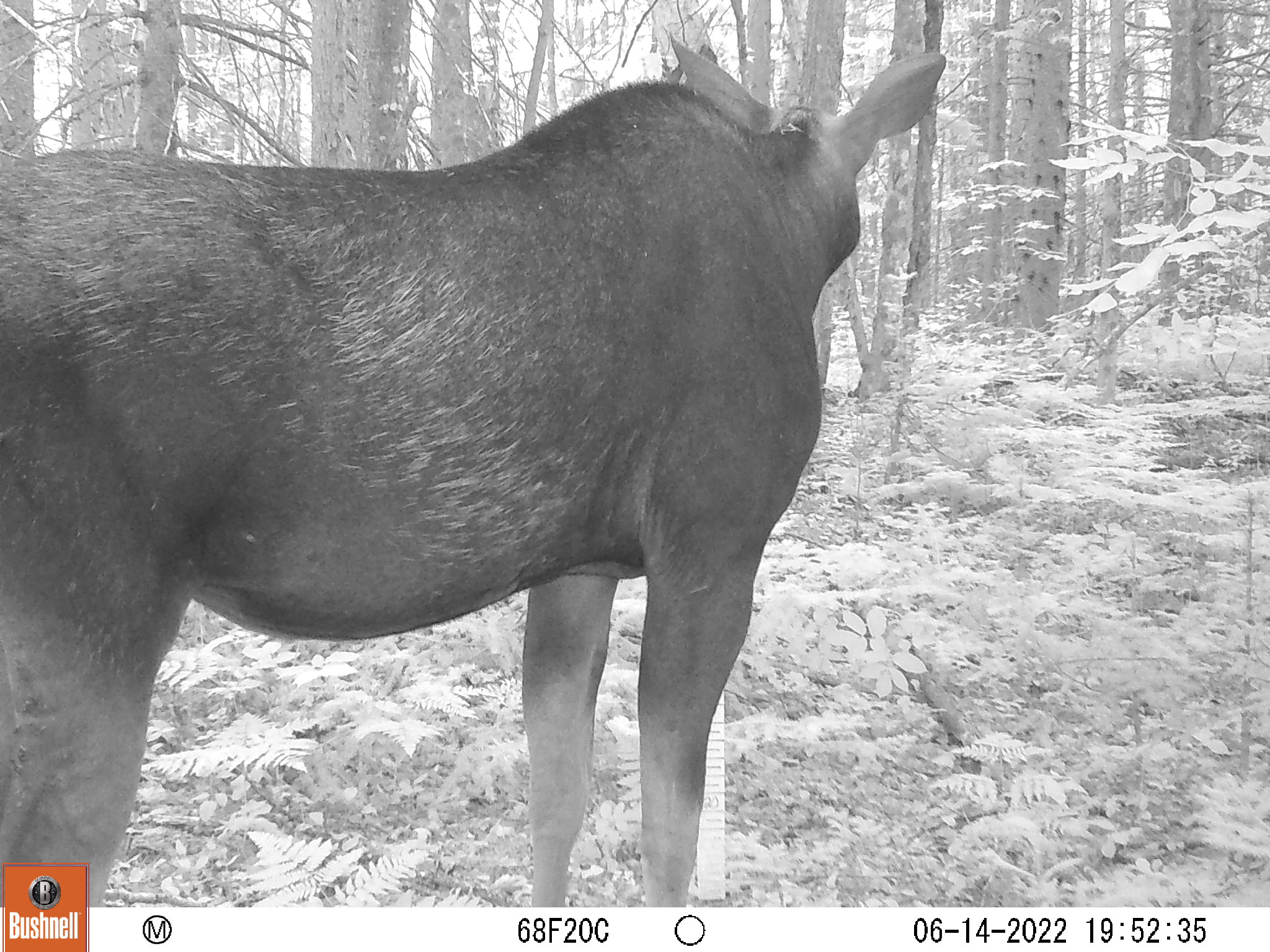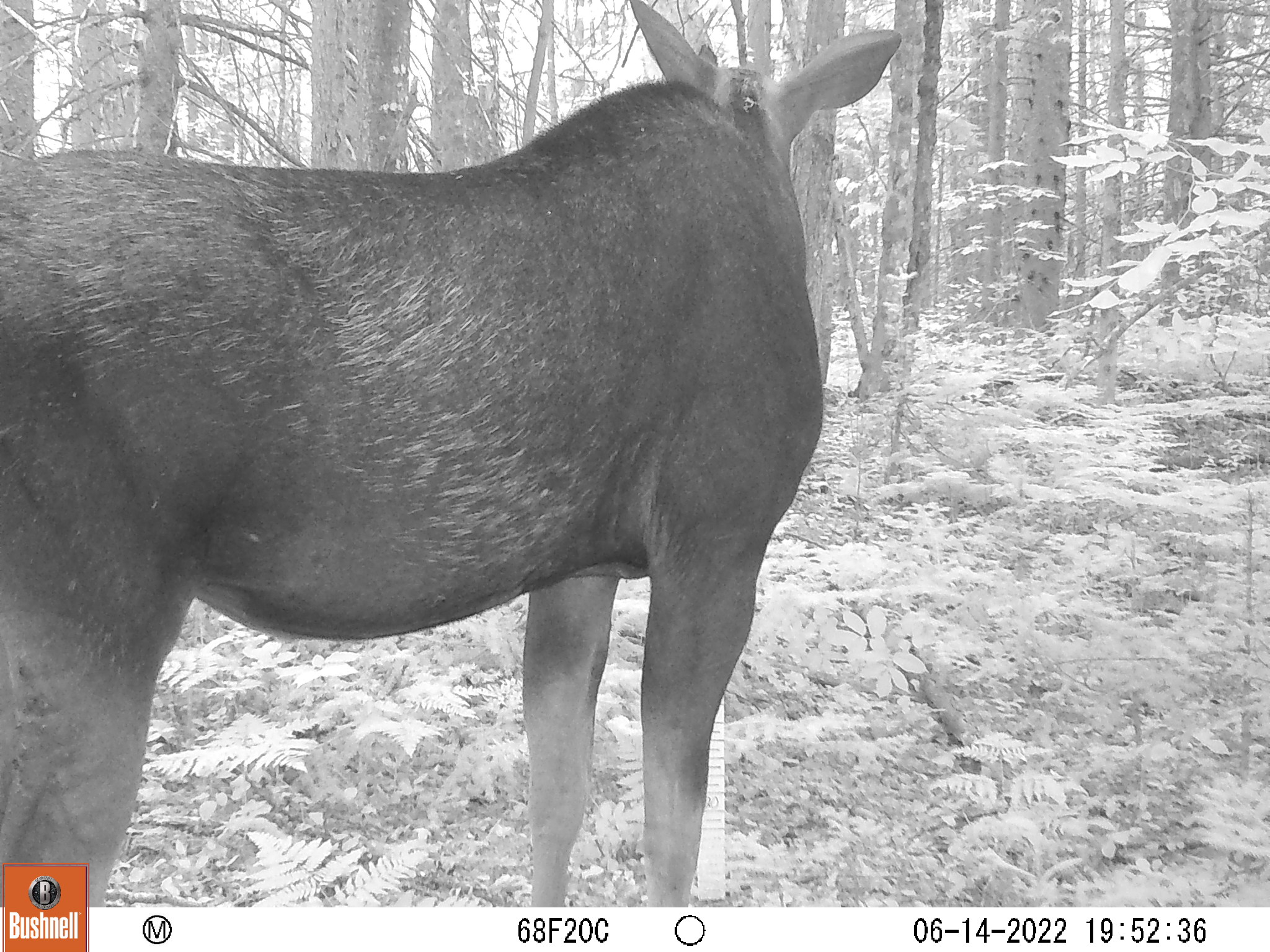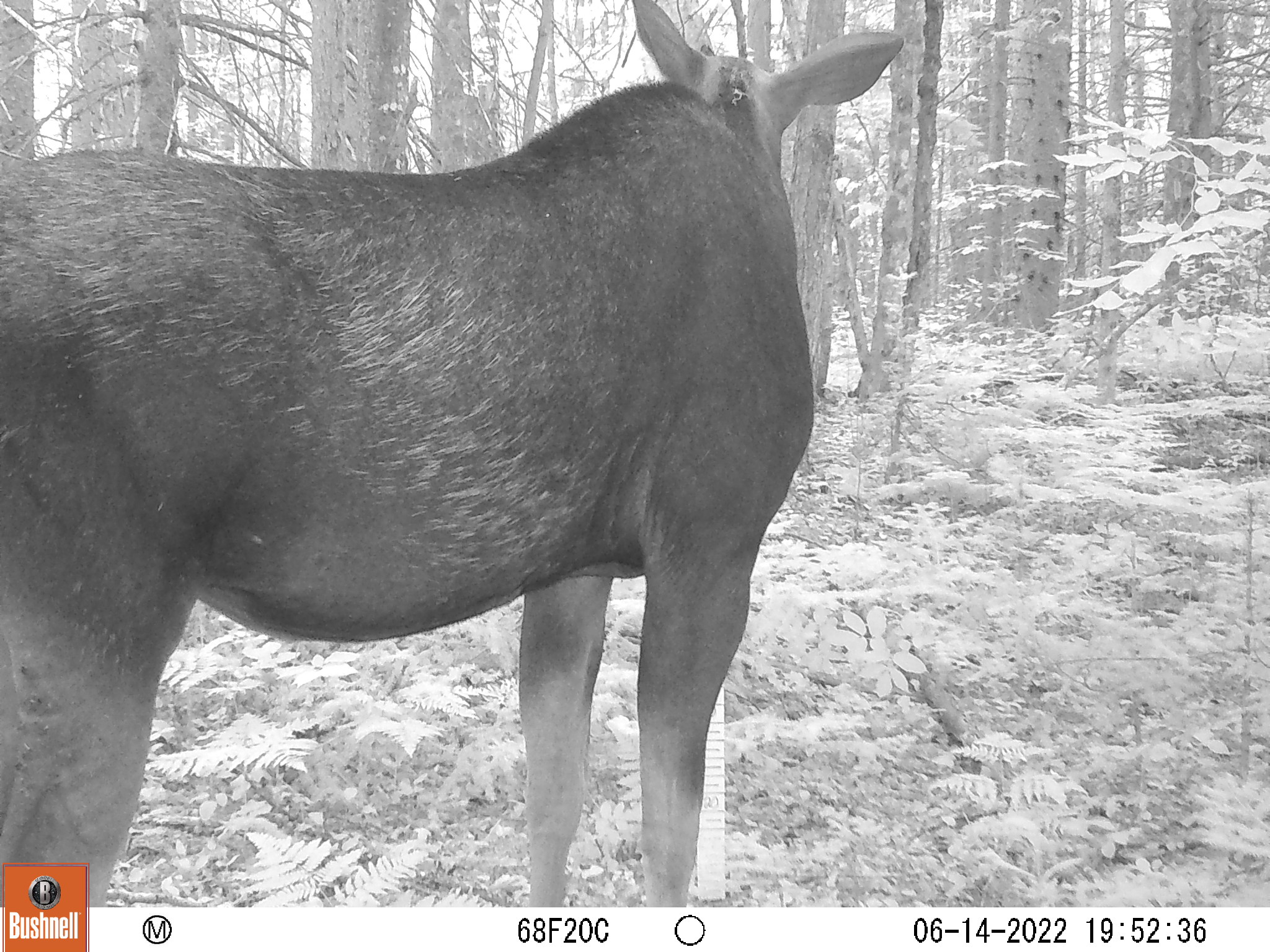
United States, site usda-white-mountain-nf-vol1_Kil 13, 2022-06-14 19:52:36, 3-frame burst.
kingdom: Animalia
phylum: Chordata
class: Mammalia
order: Artiodactyla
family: Cervidae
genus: Alces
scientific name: Alces alces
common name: moose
Moose (Alces alces).